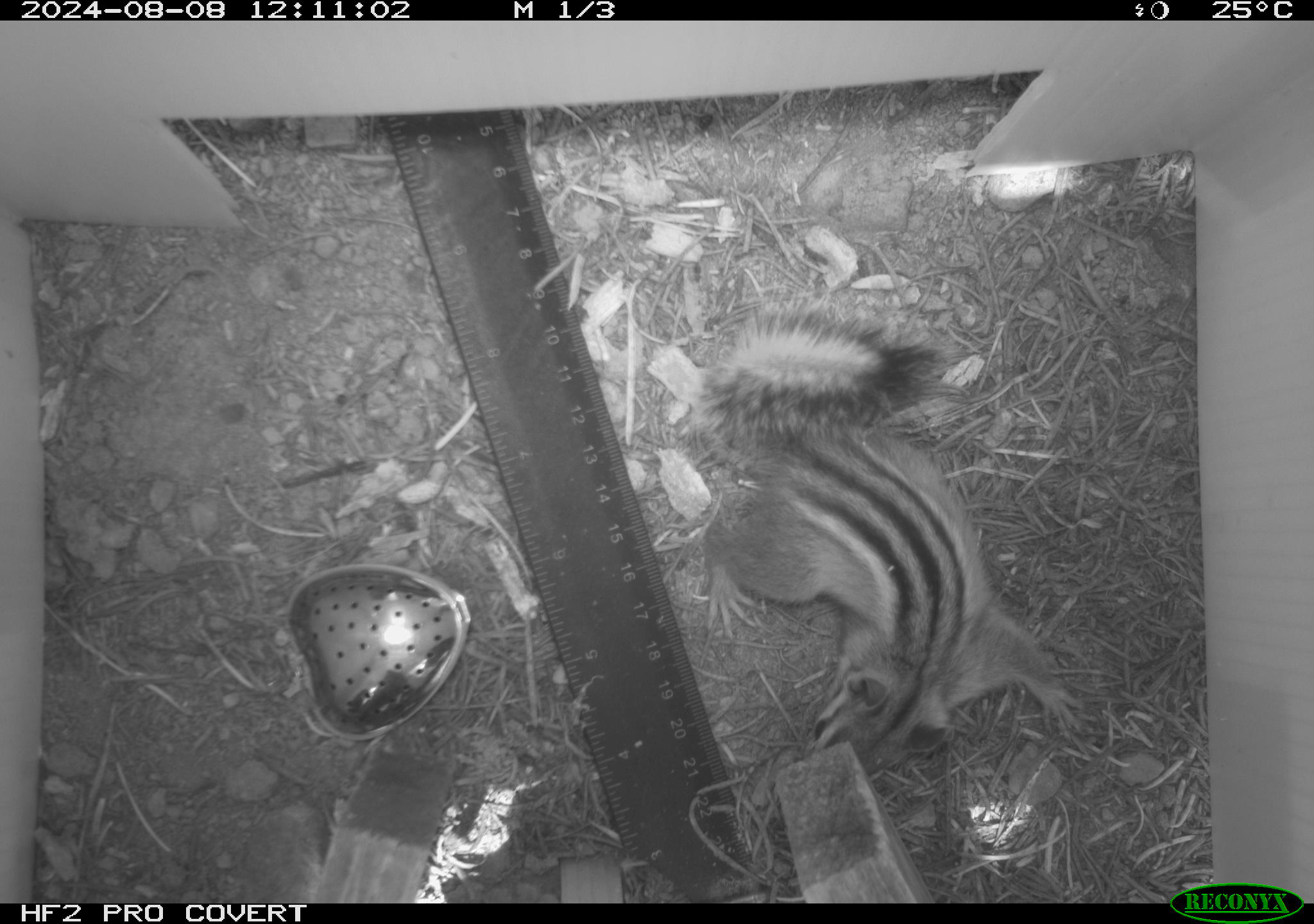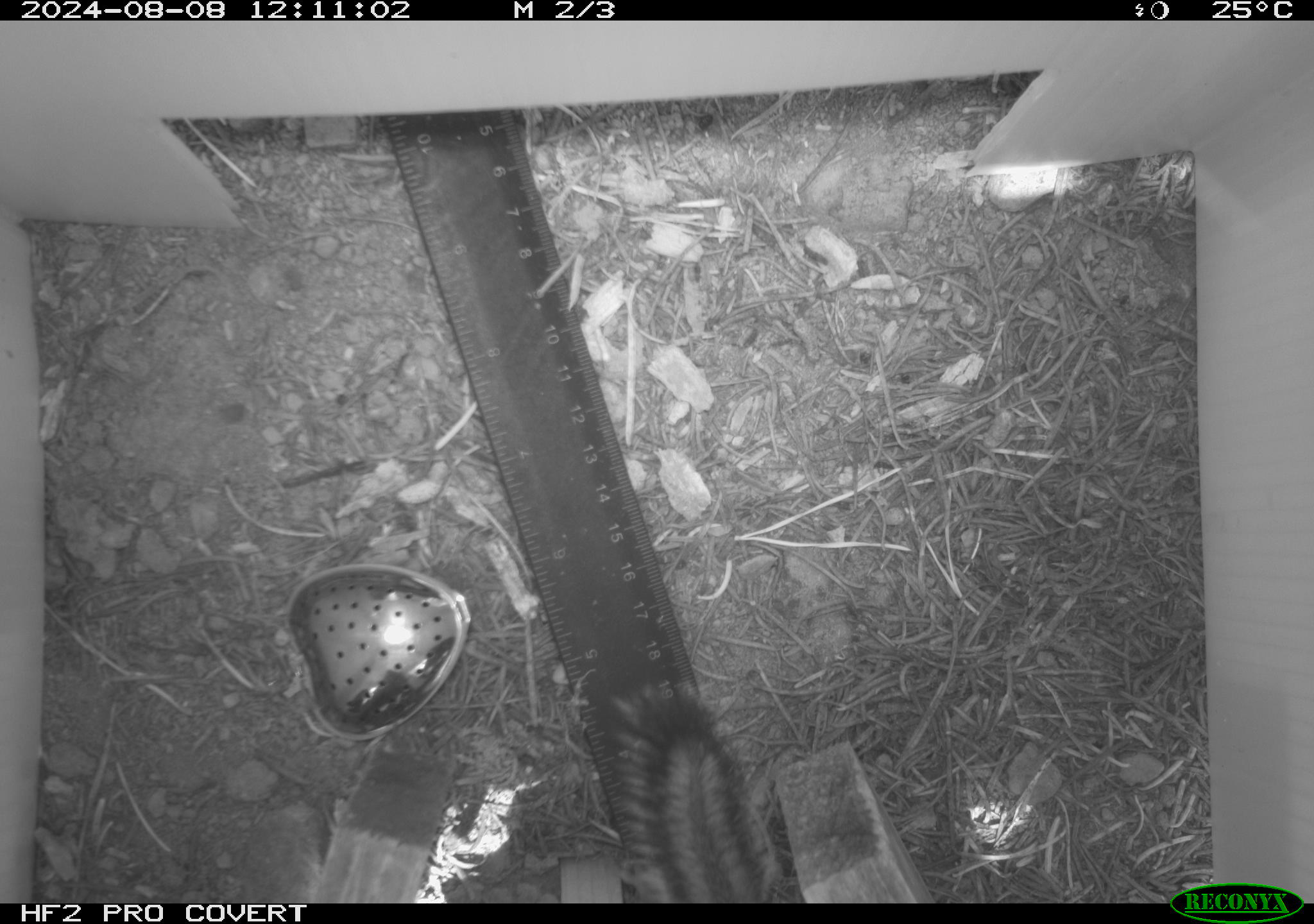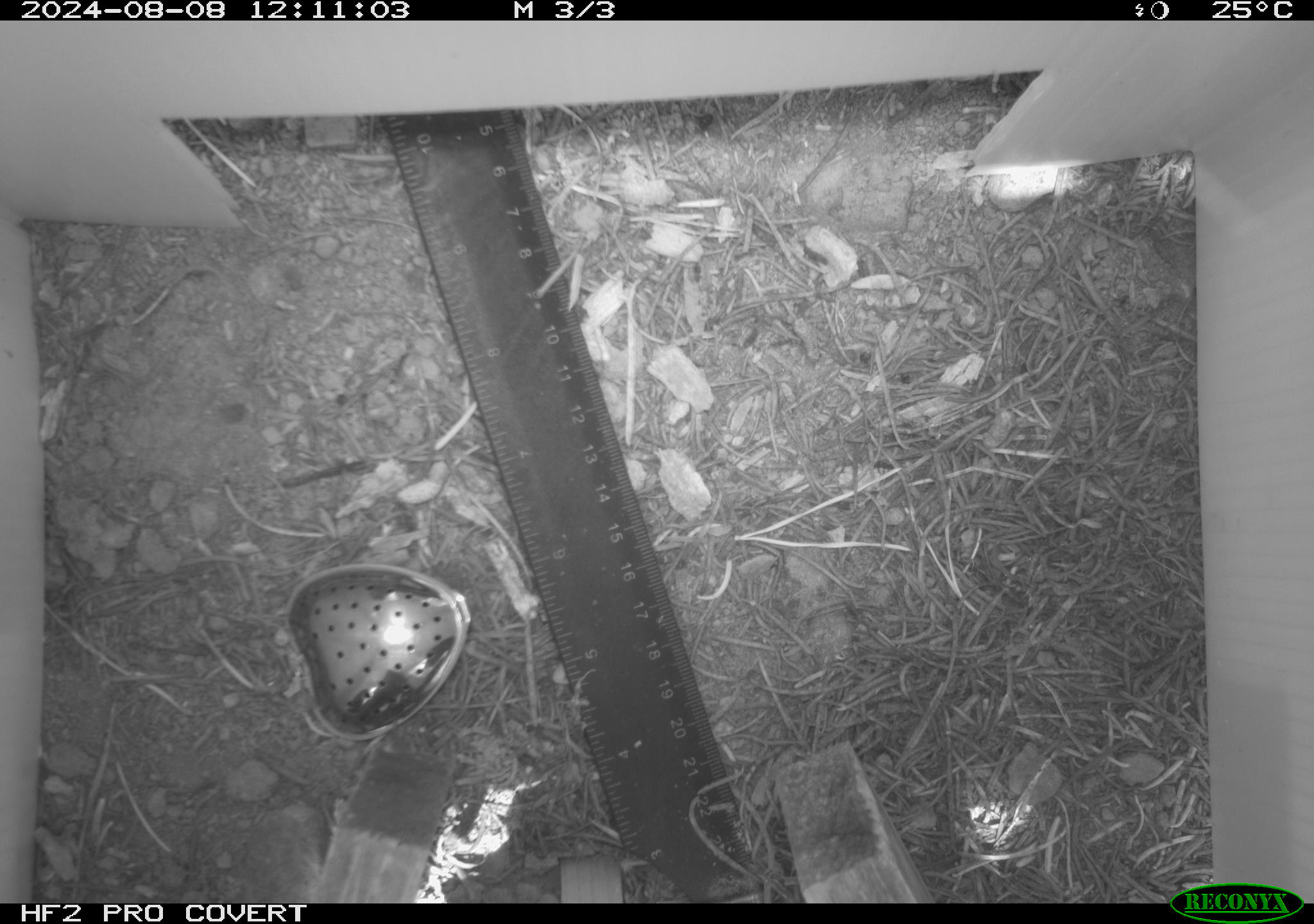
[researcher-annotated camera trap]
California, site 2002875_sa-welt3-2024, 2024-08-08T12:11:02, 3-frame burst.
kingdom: Animalia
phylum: Chordata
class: Mammalia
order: Rodentia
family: Sciuridae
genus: Neotamias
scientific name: Neotamias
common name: western chipmunks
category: neotamias species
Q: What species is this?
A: Neotamias species (western chipmunks) (Neotamias).